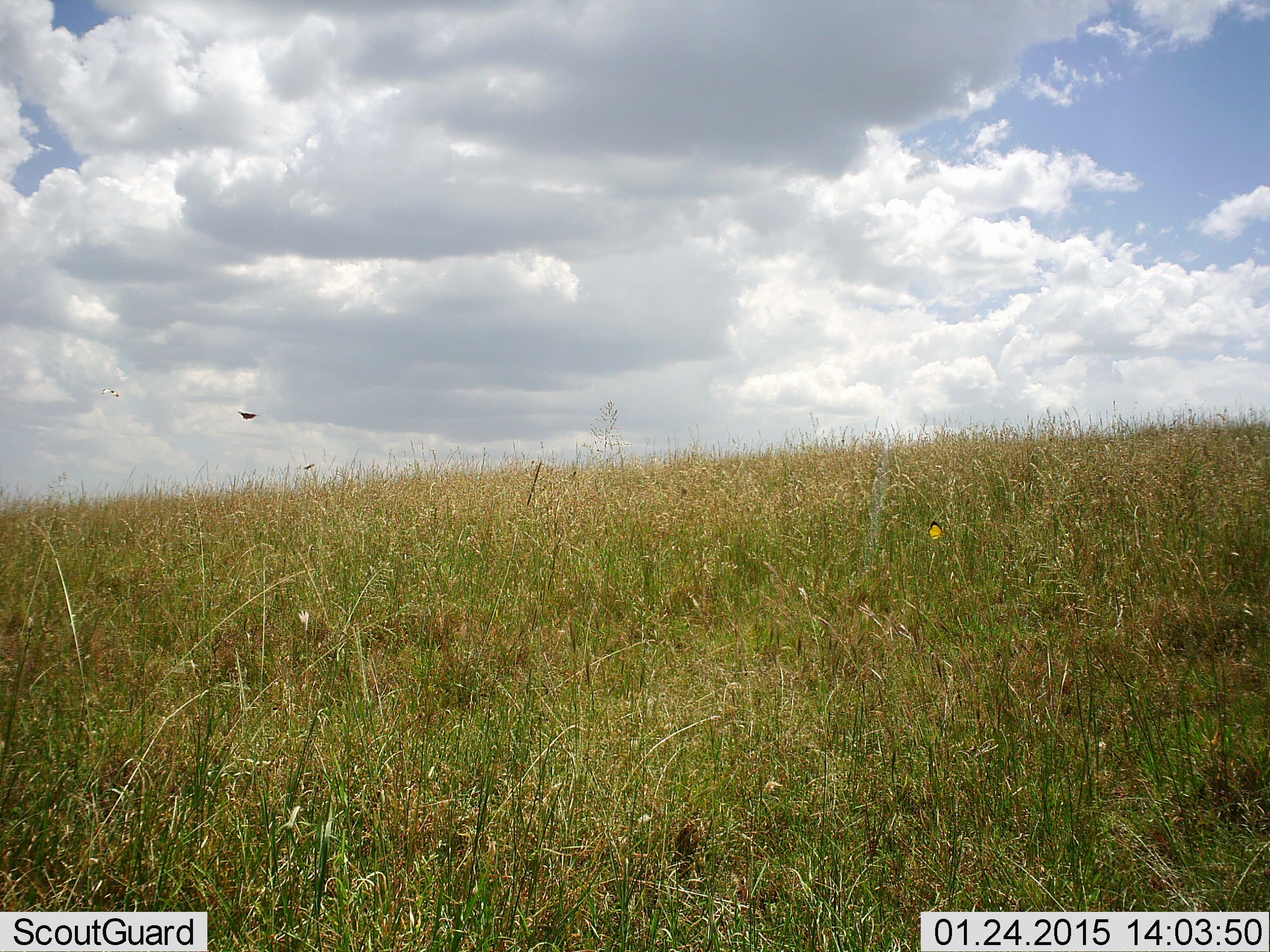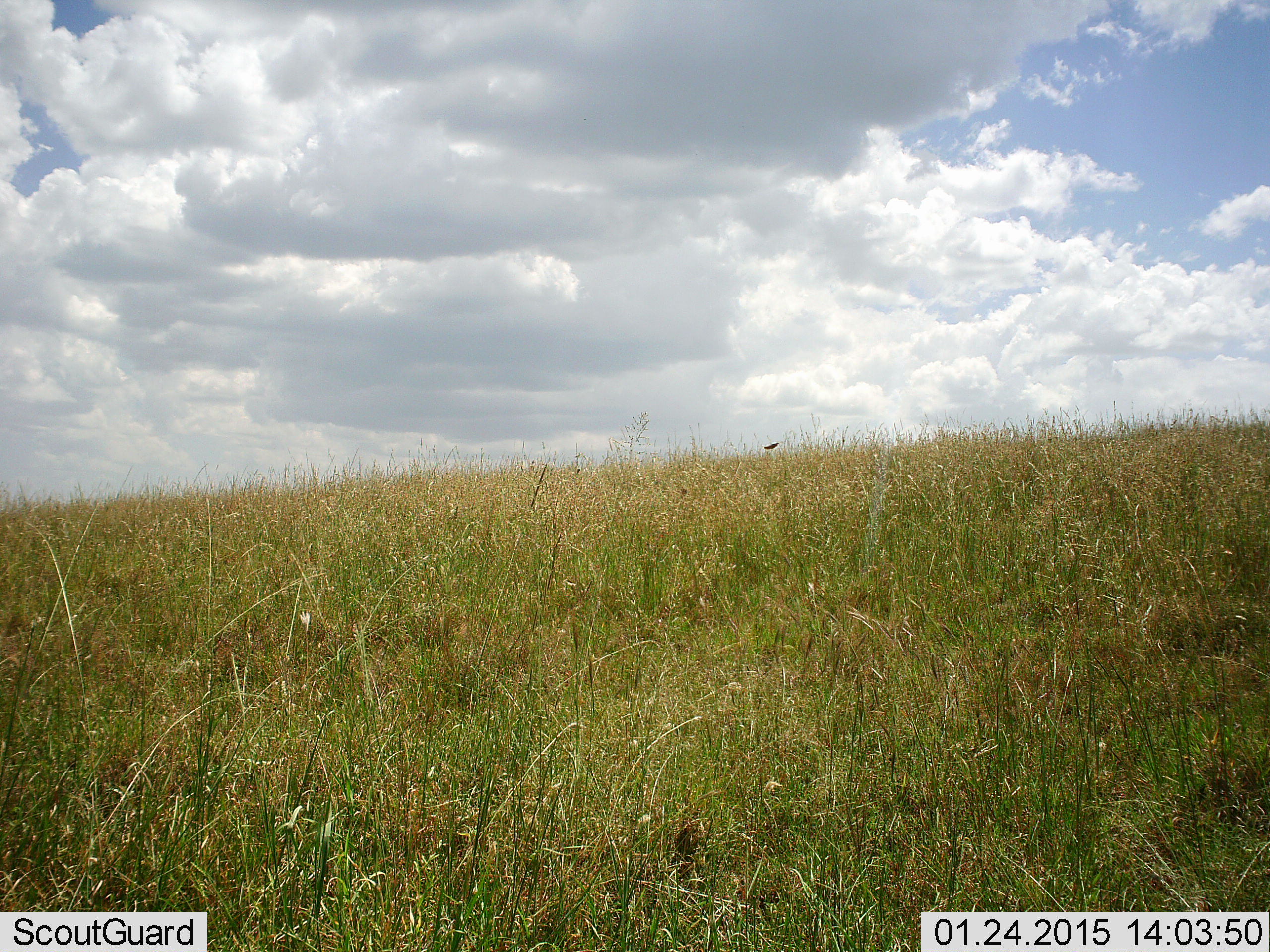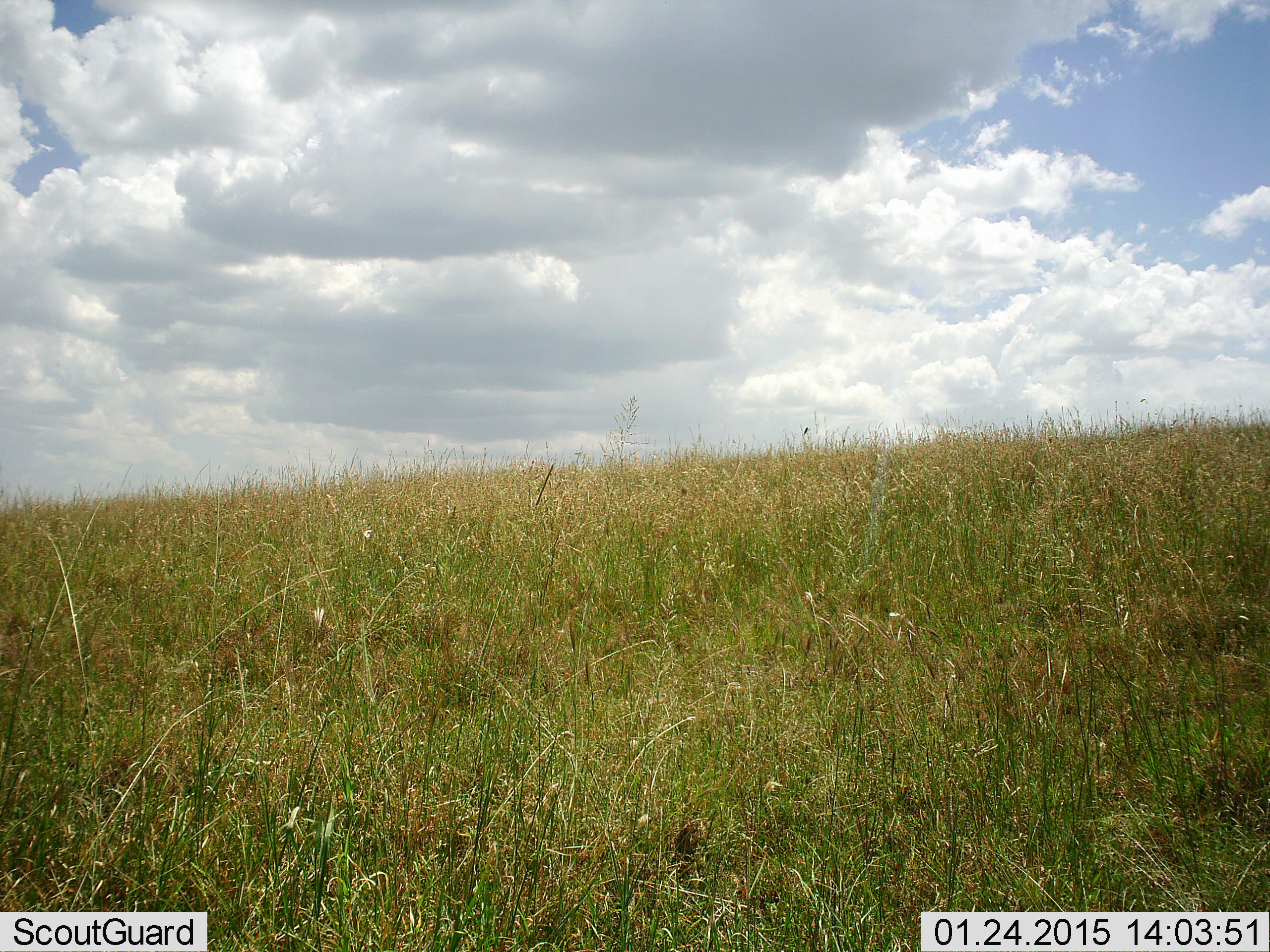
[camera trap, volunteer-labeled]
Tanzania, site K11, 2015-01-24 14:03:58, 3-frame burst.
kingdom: Animalia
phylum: Chordata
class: Aves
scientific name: Aves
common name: bird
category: otherbird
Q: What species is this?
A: Otherbird (bird) (Aves).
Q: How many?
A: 1.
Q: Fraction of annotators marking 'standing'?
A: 0%.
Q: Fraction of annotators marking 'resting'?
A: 0%.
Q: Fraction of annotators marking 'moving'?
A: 100%.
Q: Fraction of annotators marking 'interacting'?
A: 0%.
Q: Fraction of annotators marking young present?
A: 0%.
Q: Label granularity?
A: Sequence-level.